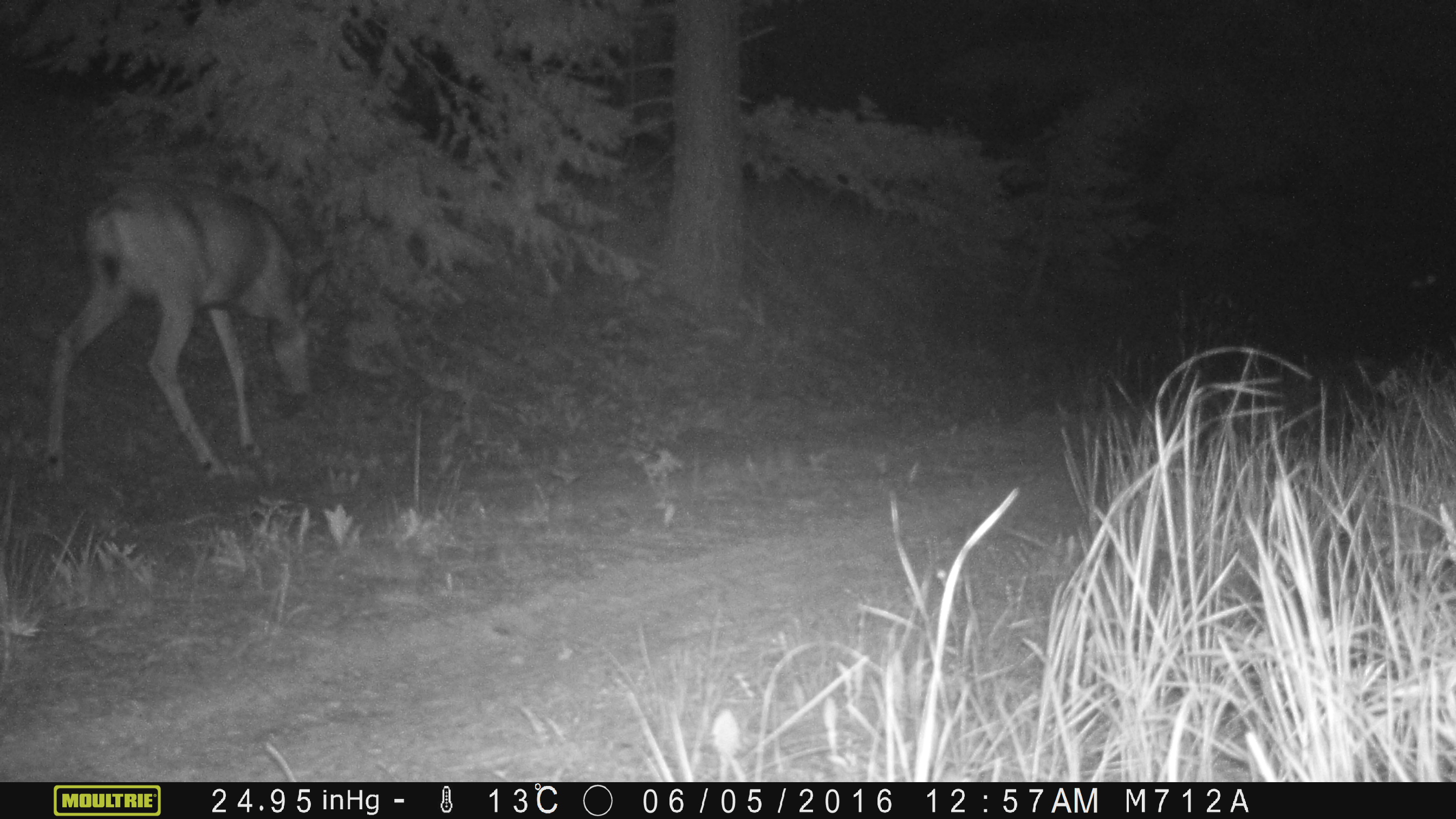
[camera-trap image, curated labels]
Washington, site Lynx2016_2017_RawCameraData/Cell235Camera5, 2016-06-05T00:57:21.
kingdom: Animalia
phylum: Chordata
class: Mammalia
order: Artiodactyla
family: Cervidae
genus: Odocoileus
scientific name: Odocoileus hemionus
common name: mule deer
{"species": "Odocoileus hemionus (mule deer)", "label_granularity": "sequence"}